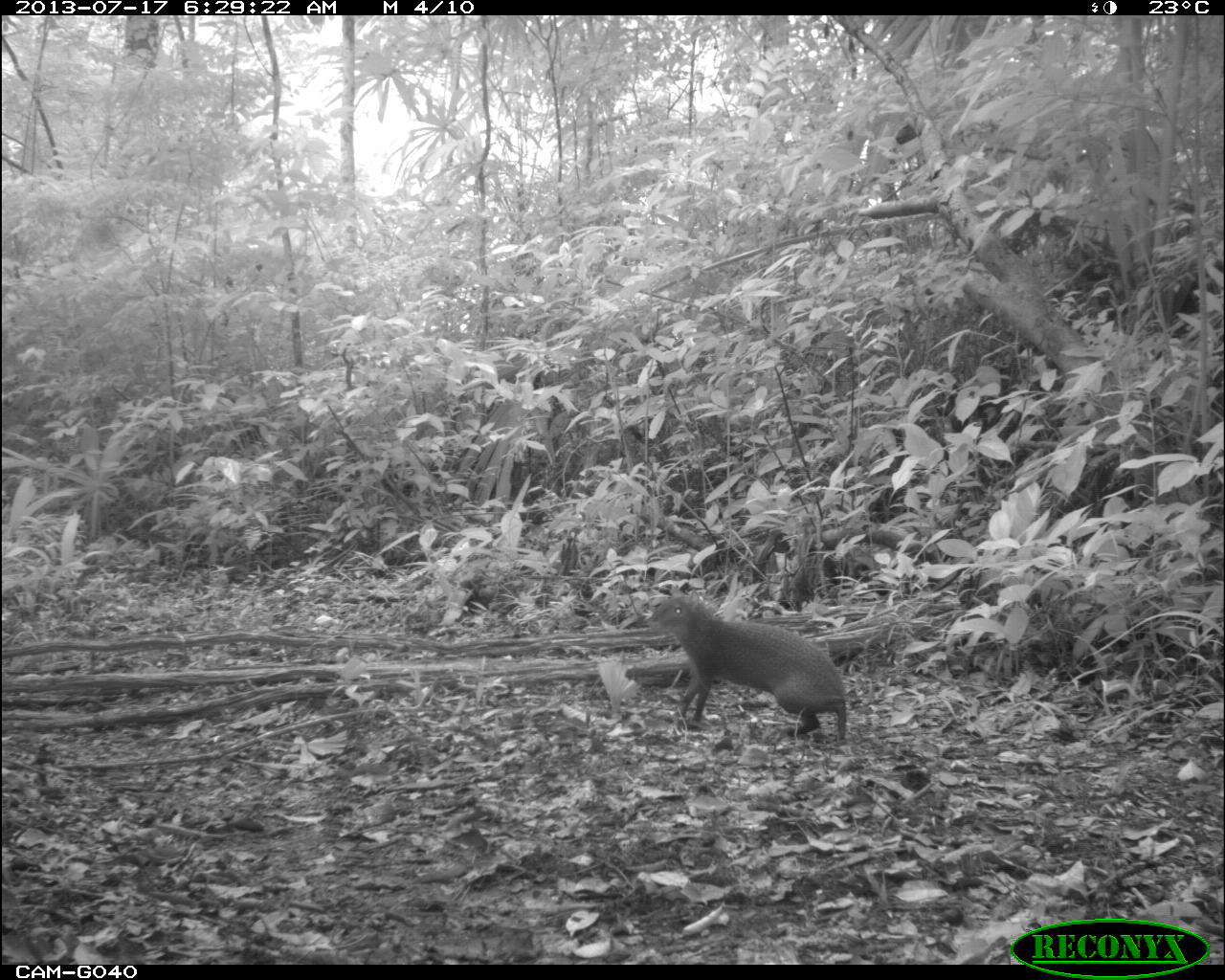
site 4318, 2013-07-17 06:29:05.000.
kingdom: Animalia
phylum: Chordata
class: Mammalia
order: Rodentia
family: Dasyproctidae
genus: Dasyprocta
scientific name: Dasyprocta punctata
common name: central american agouti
Dasyprocta punctata (central american agouti), count 1.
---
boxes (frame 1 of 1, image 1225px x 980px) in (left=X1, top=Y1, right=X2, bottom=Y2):
dasyprocta punctata: (left=646, top=580, right=849, bottom=741)